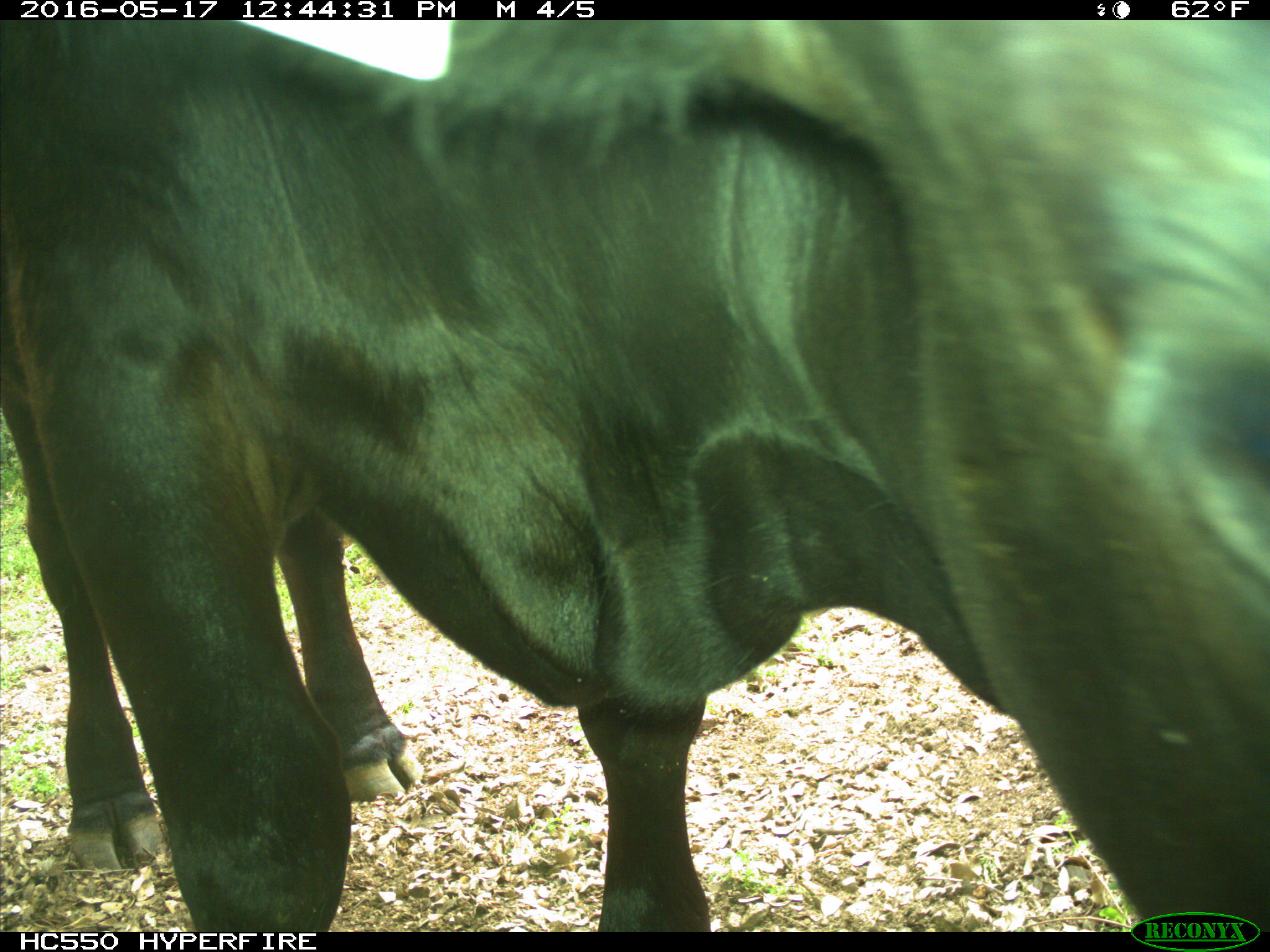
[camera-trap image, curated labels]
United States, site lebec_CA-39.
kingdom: Animalia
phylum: Chordata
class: Mammalia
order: Artiodactyla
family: Bovidae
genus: Bos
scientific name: Bos taurus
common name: domestic cow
Bos taurus (domestic cow).